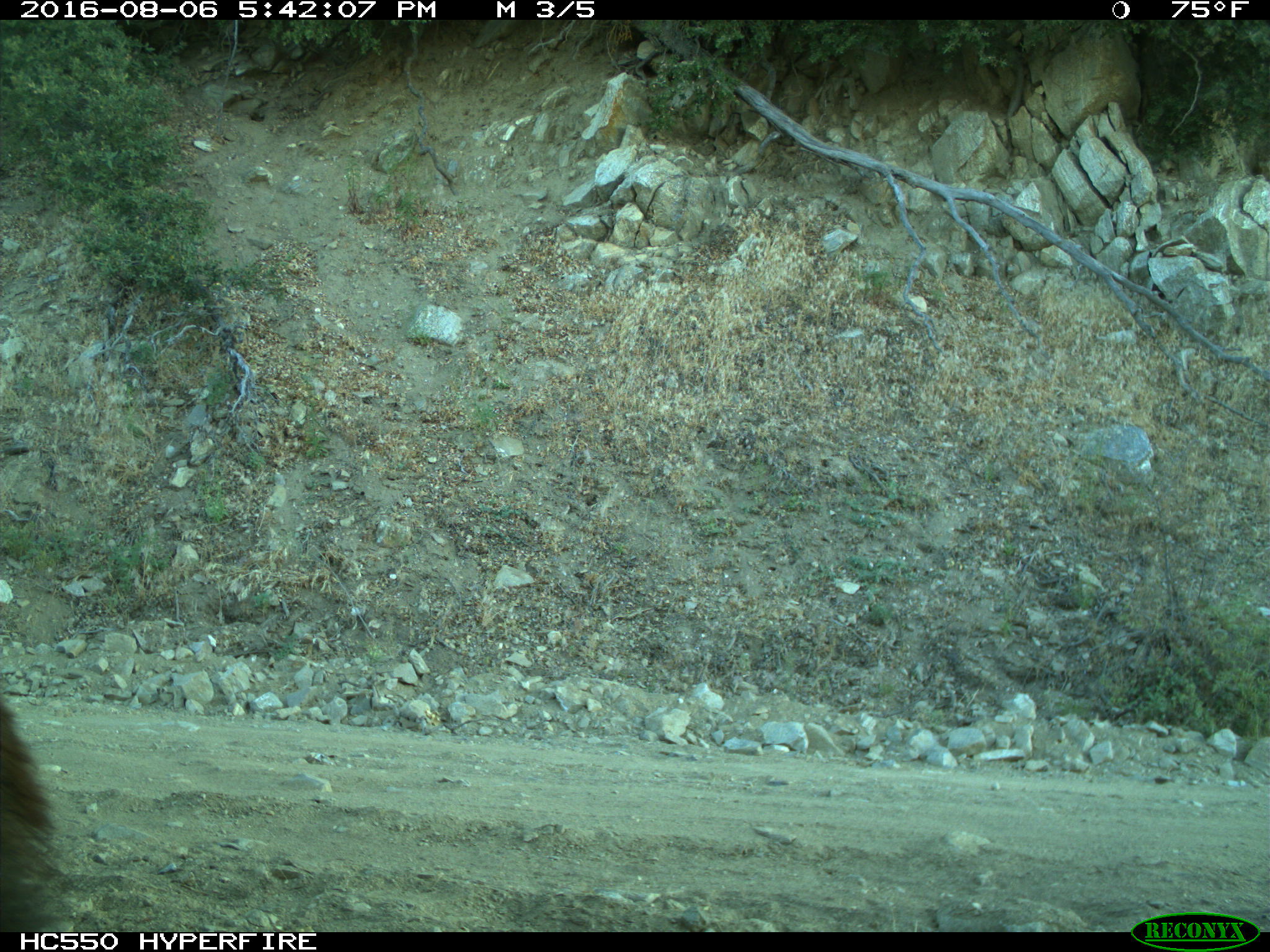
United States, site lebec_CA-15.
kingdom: Animalia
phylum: Chordata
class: Mammalia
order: Carnivora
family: Ursidae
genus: Ursus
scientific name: Ursus americanus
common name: american black bear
Ursus americanus (american black bear).